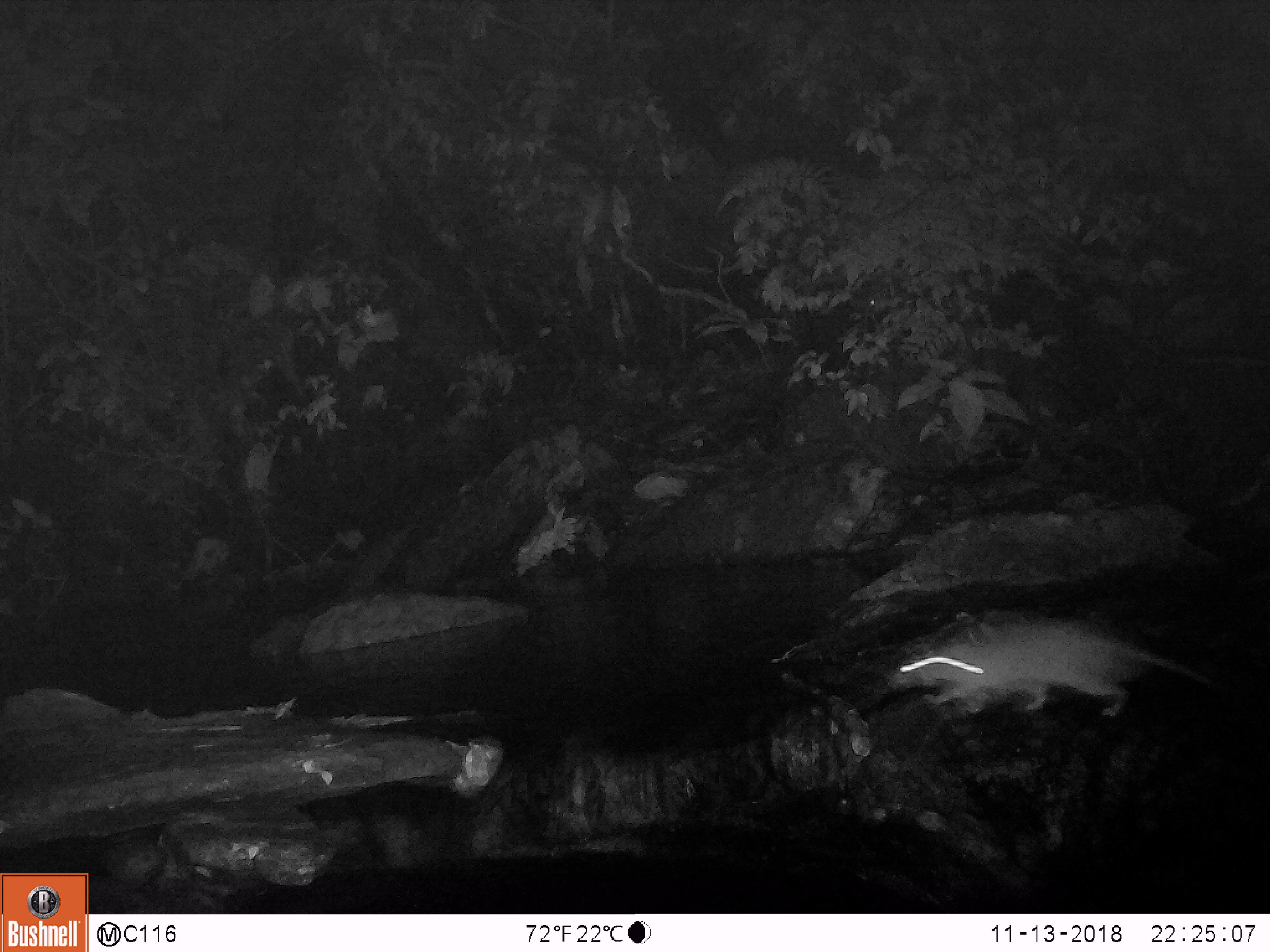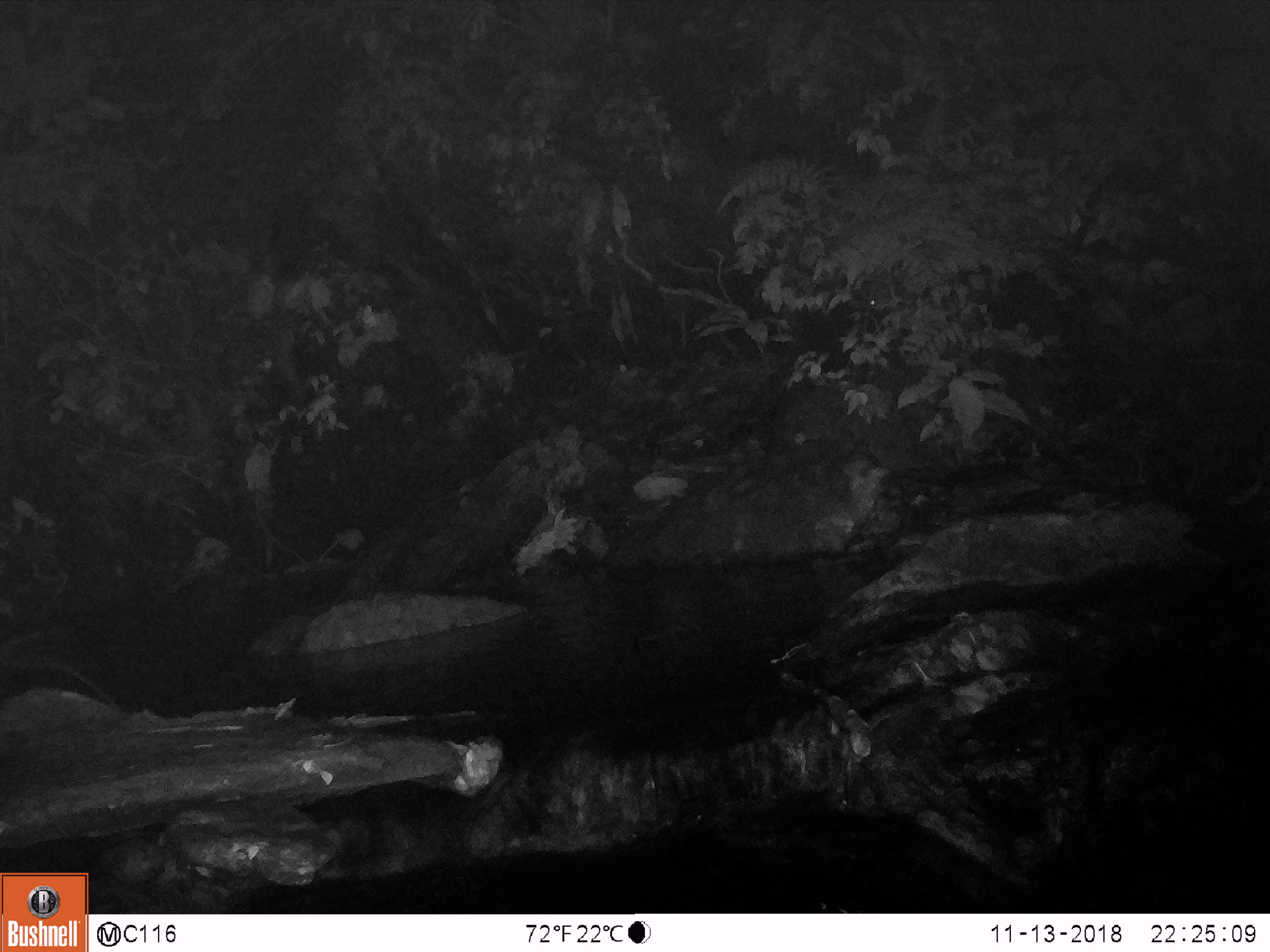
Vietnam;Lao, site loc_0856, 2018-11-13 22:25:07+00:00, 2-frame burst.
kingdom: Animalia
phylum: Chordata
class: Mammalia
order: Rodentia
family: Muridae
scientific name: Muridae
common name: old-world mice and rats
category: unidentified murid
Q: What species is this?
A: Unidentified murid (old-world mice and rats) (Muridae).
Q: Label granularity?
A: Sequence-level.